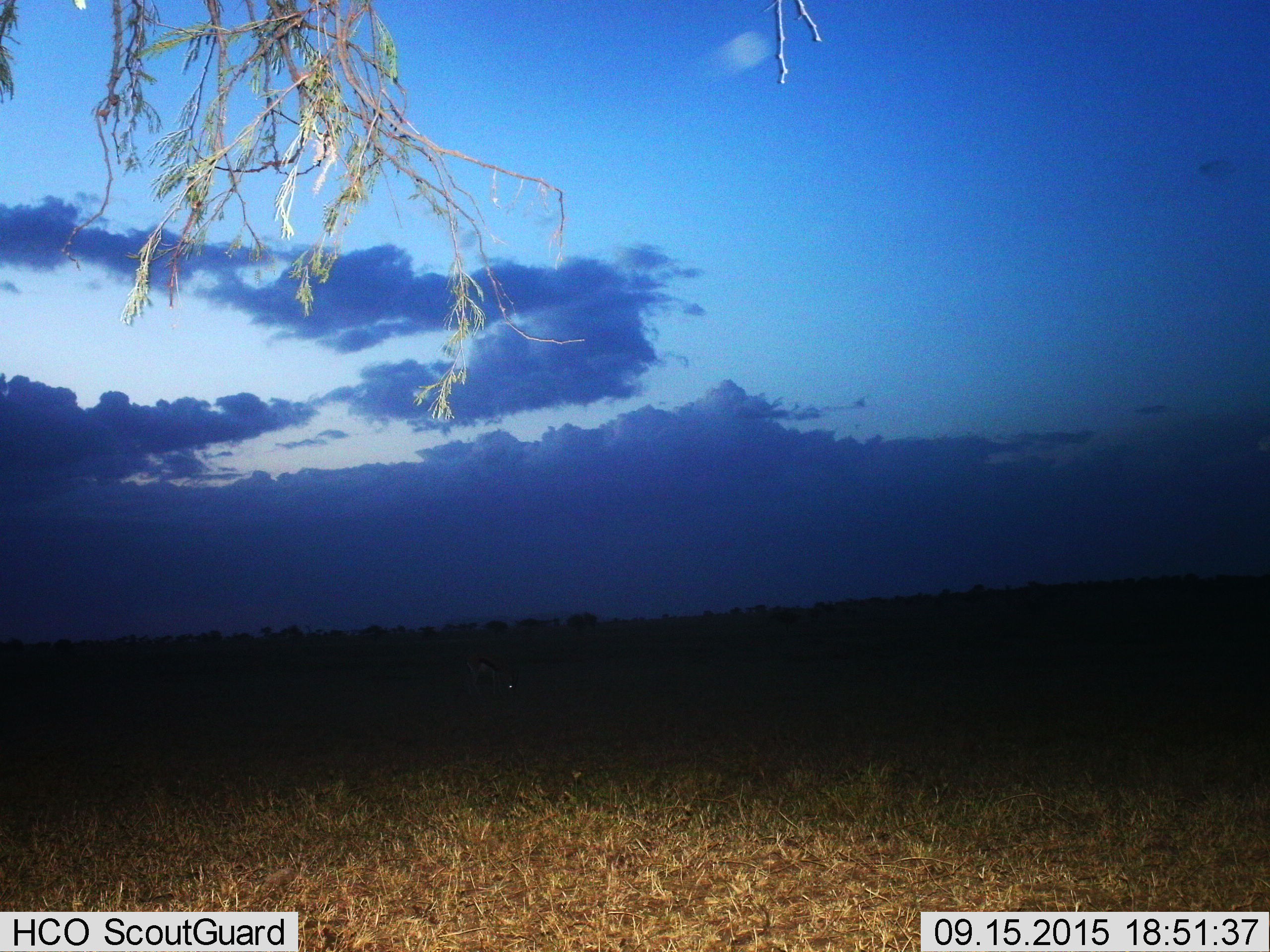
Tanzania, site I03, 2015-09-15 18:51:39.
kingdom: Animalia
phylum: Chordata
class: Mammalia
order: Artiodactyla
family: Bovidae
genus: Eudorcas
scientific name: Eudorcas thomsonii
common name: thomson's gazelle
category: gazellethomsons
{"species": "gazellethomsons (thomson's gazelle) (Eudorcas thomsonii)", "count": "1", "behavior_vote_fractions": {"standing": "20%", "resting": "0%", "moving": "0%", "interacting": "0%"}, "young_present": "0%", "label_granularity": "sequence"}